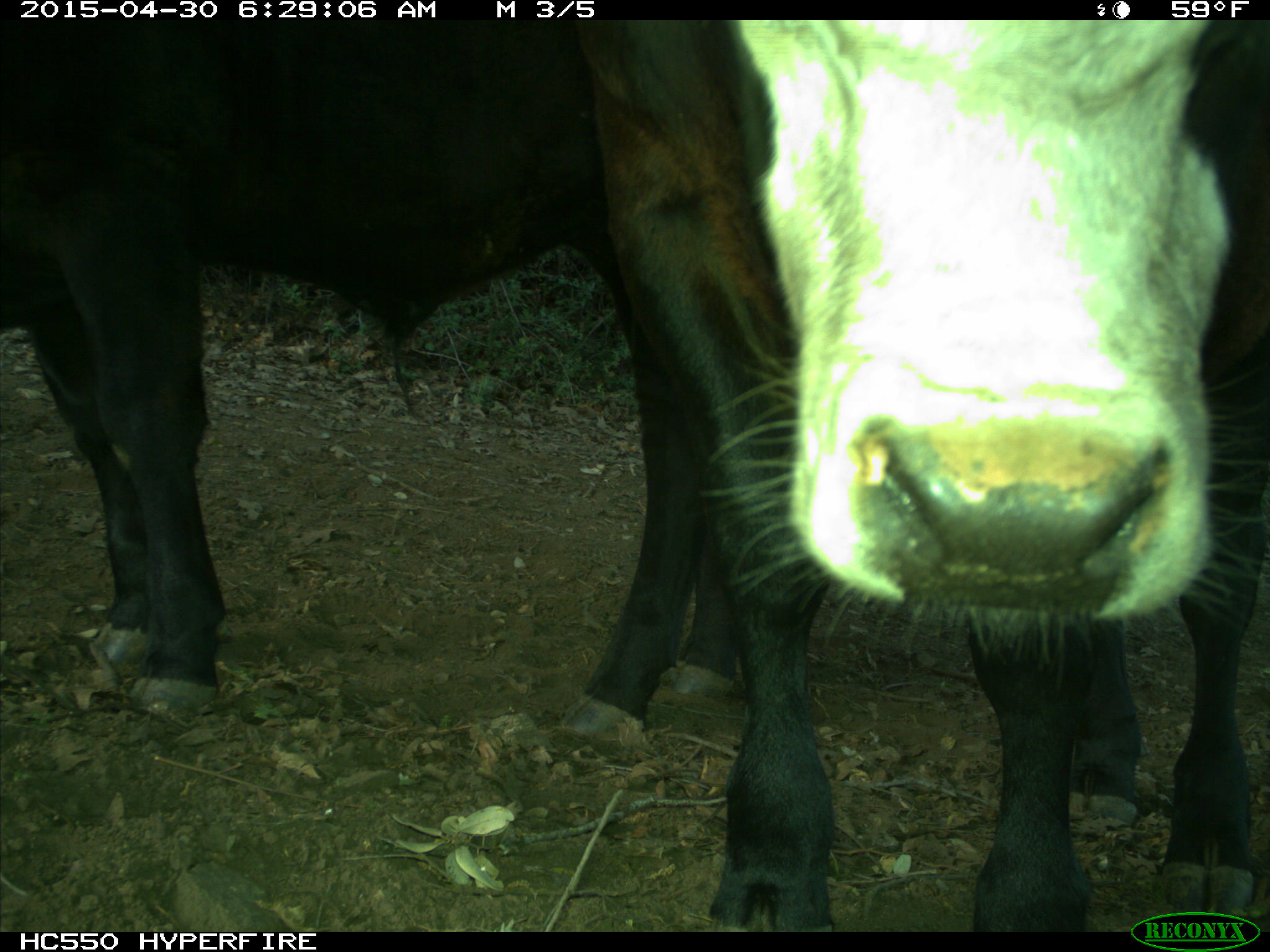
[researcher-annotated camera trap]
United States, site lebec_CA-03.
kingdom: Animalia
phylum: Chordata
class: Mammalia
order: Artiodactyla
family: Bovidae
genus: Bos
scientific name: Bos taurus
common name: domestic cow